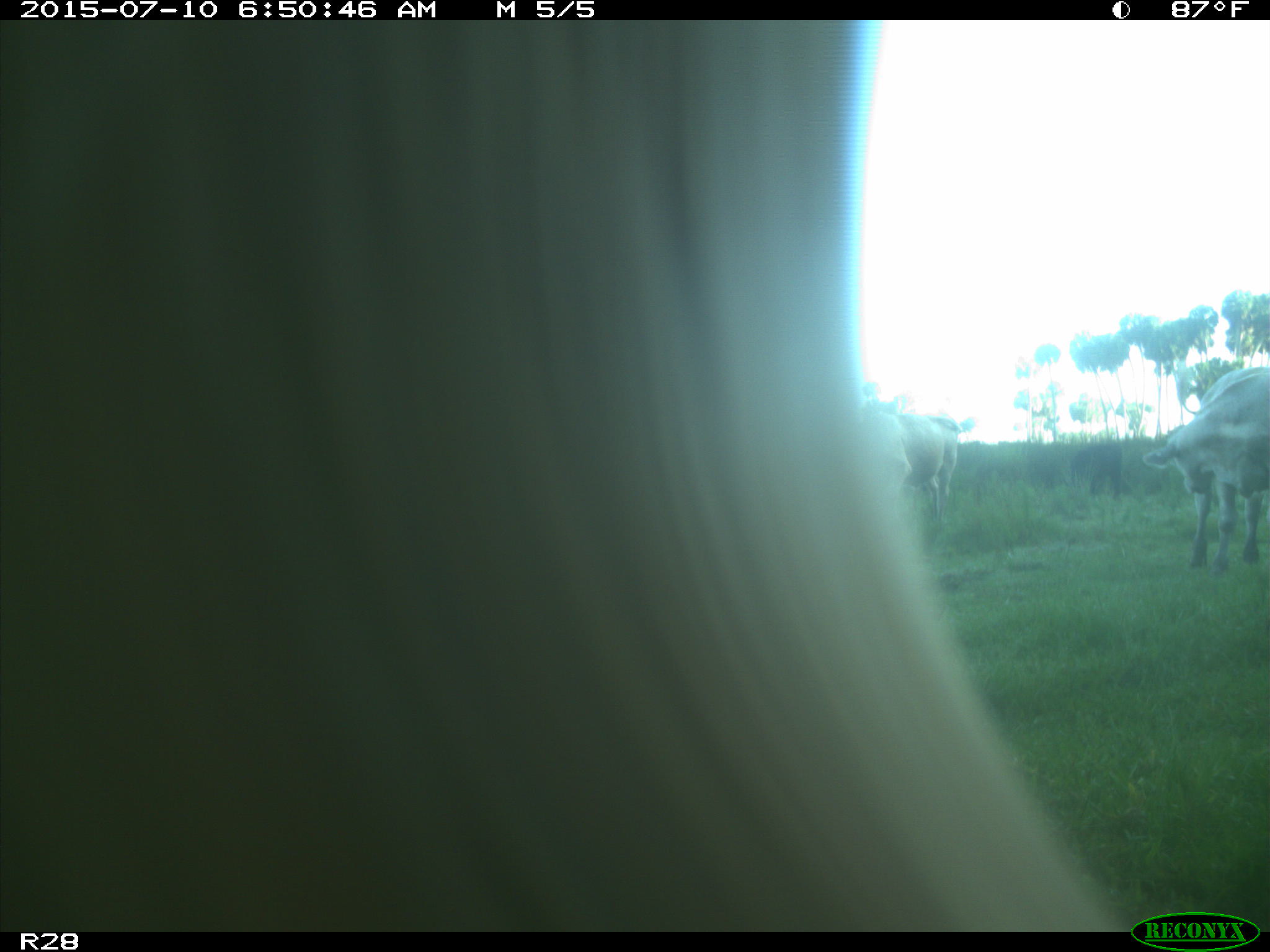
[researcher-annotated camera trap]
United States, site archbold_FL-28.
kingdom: Animalia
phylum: Chordata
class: Mammalia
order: Artiodactyla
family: Bovidae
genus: Bos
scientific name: Bos taurus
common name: domestic cow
Bos taurus (domestic cow).